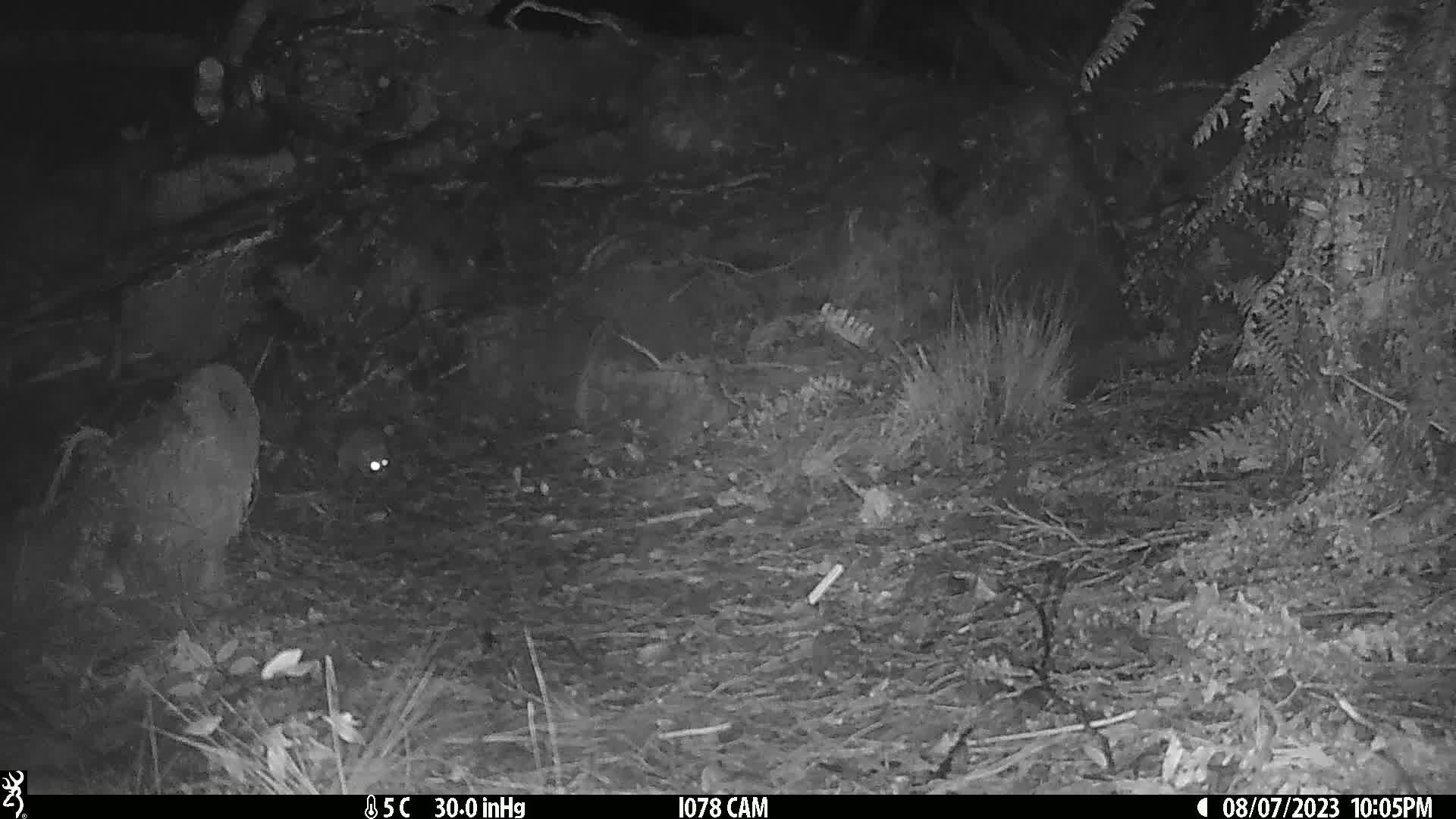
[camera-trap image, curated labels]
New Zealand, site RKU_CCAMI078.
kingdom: Animalia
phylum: Chordata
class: Mammalia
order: Rodentia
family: Muridae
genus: Rattus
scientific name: Rattus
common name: rat